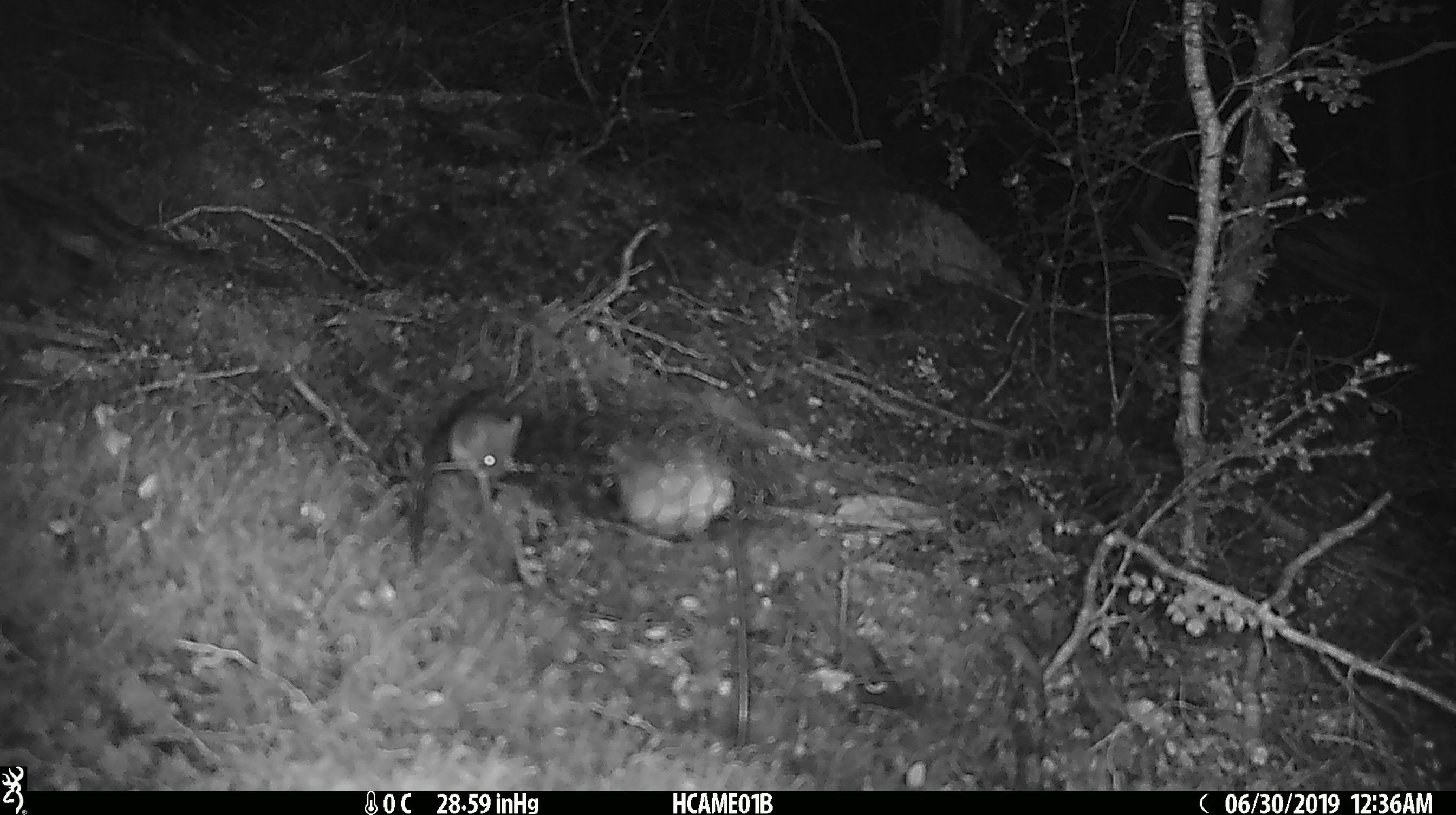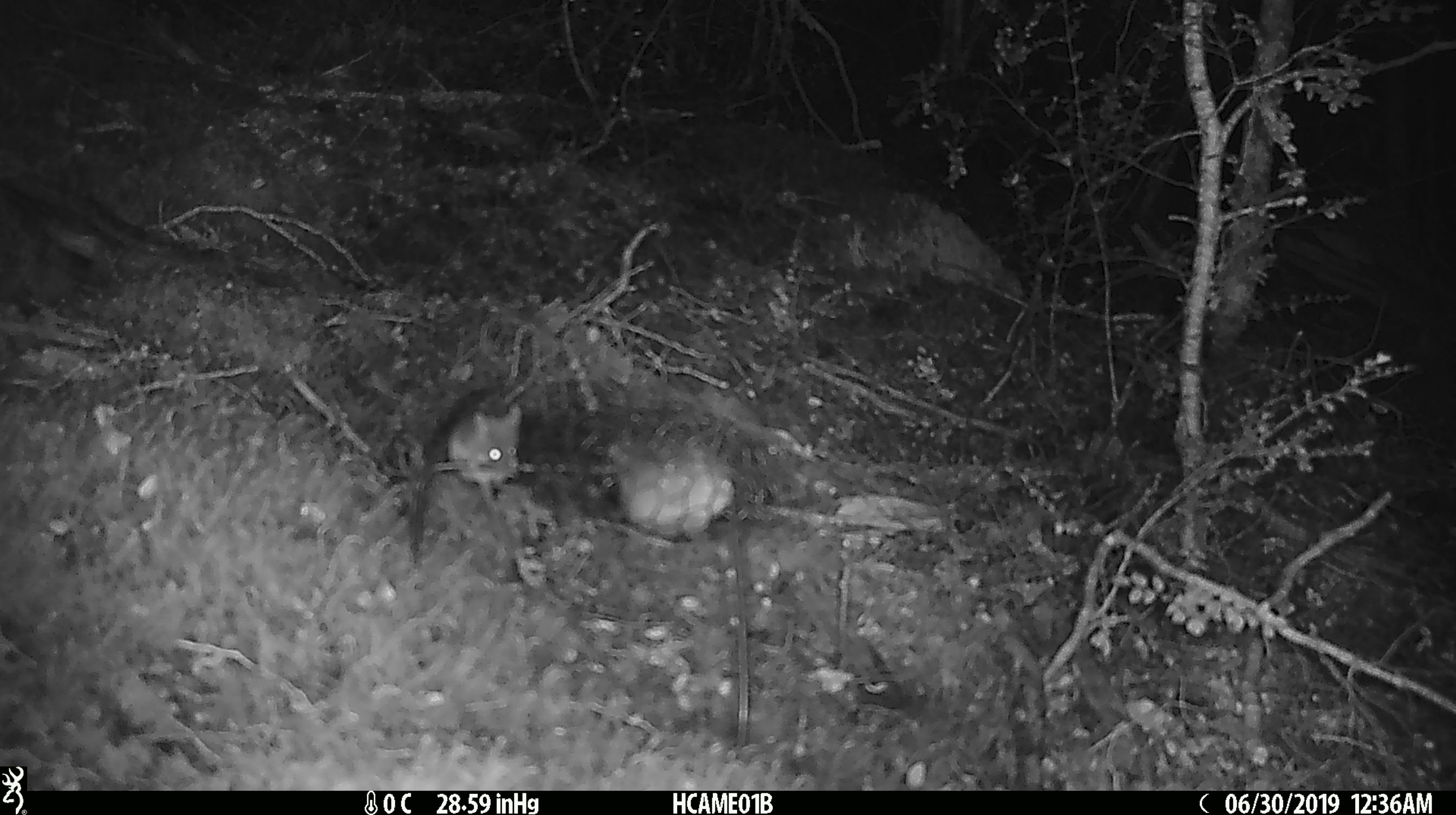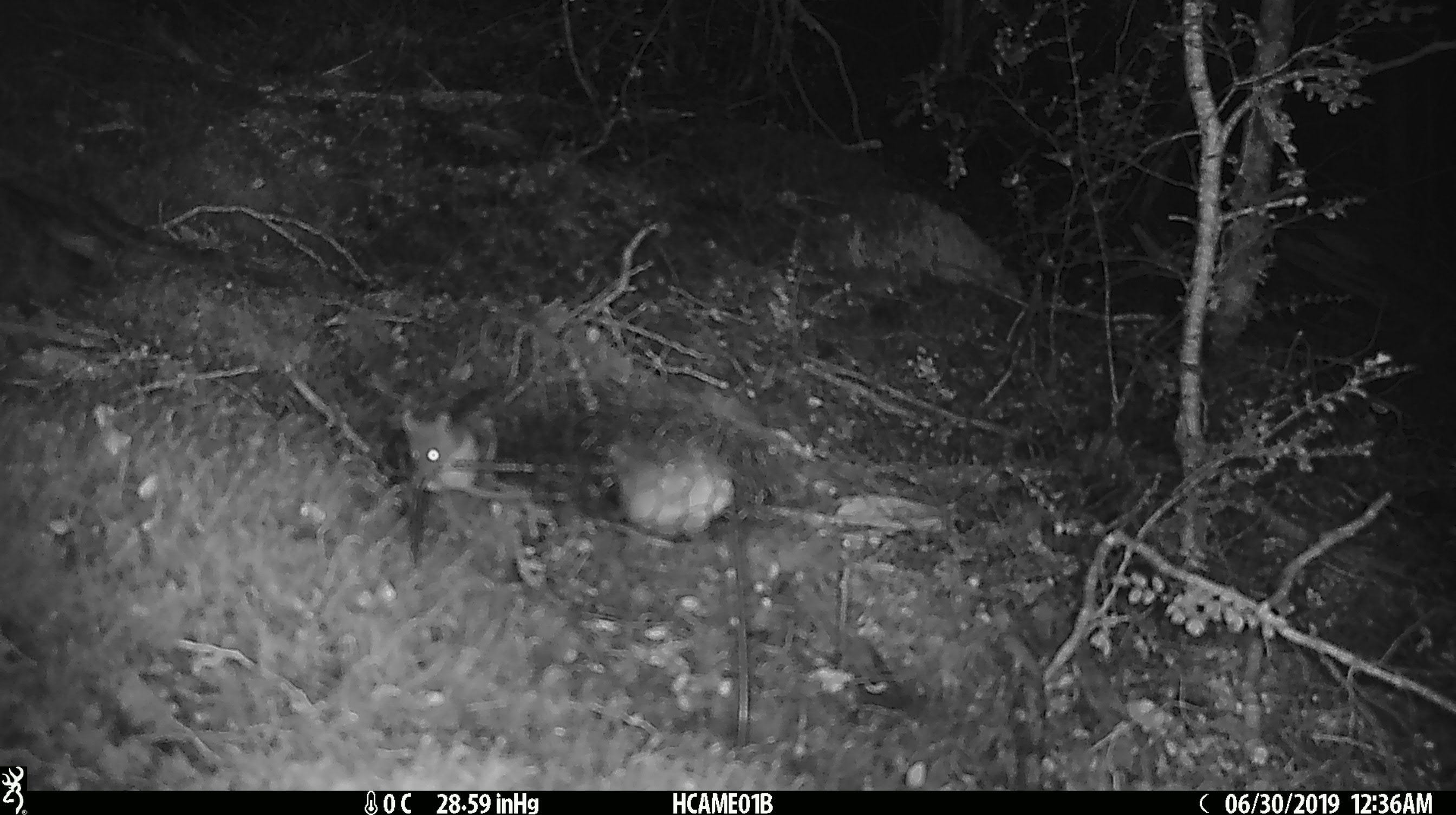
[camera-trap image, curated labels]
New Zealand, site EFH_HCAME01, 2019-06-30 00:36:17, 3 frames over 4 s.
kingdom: Animalia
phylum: Chordata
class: Mammalia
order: Rodentia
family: Muridae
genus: Mus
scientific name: Mus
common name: mouse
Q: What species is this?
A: Mouse (Mus).